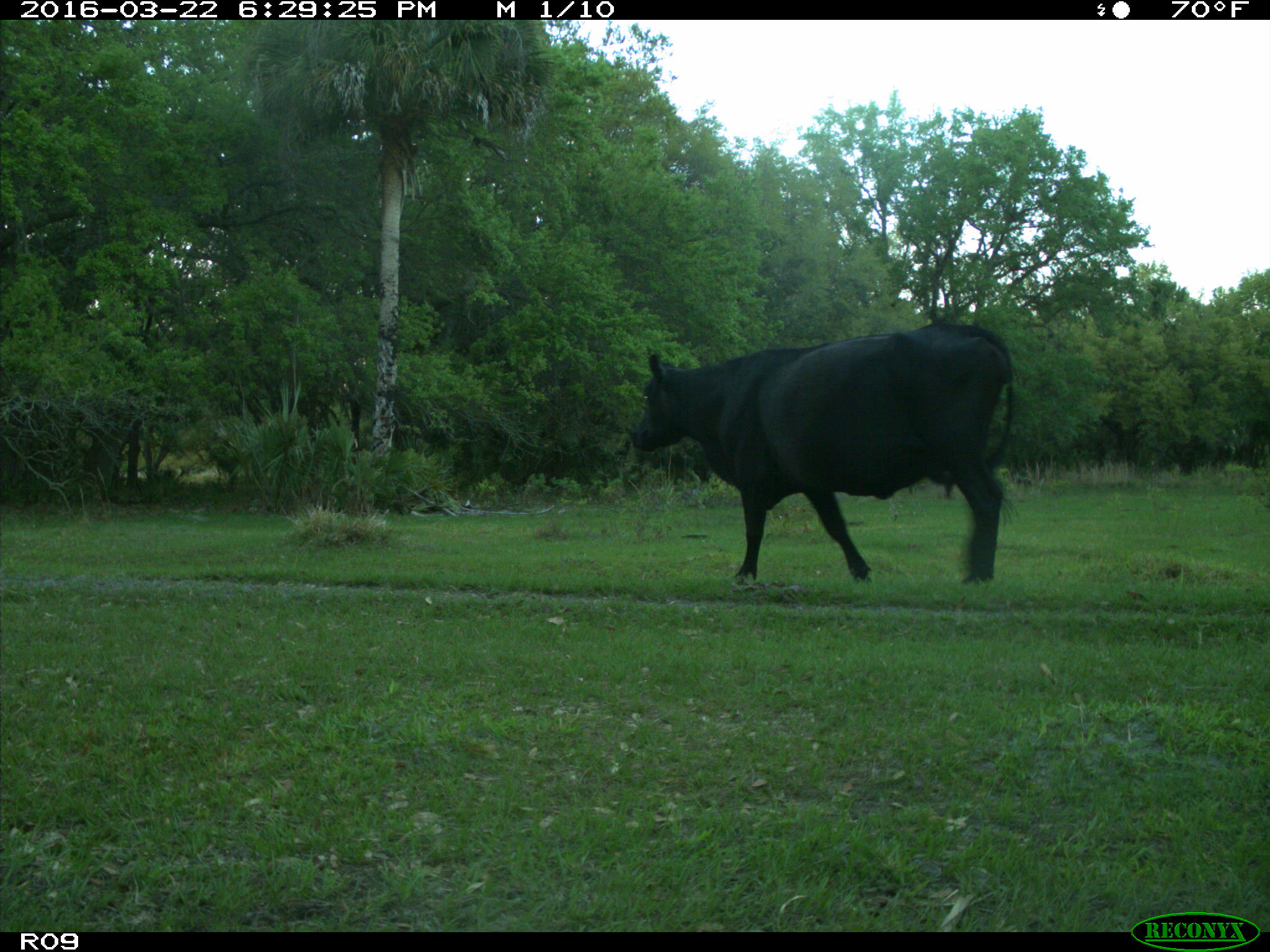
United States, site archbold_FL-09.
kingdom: Animalia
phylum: Chordata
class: Mammalia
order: Artiodactyla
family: Bovidae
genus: Bos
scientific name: Bos taurus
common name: domestic cow